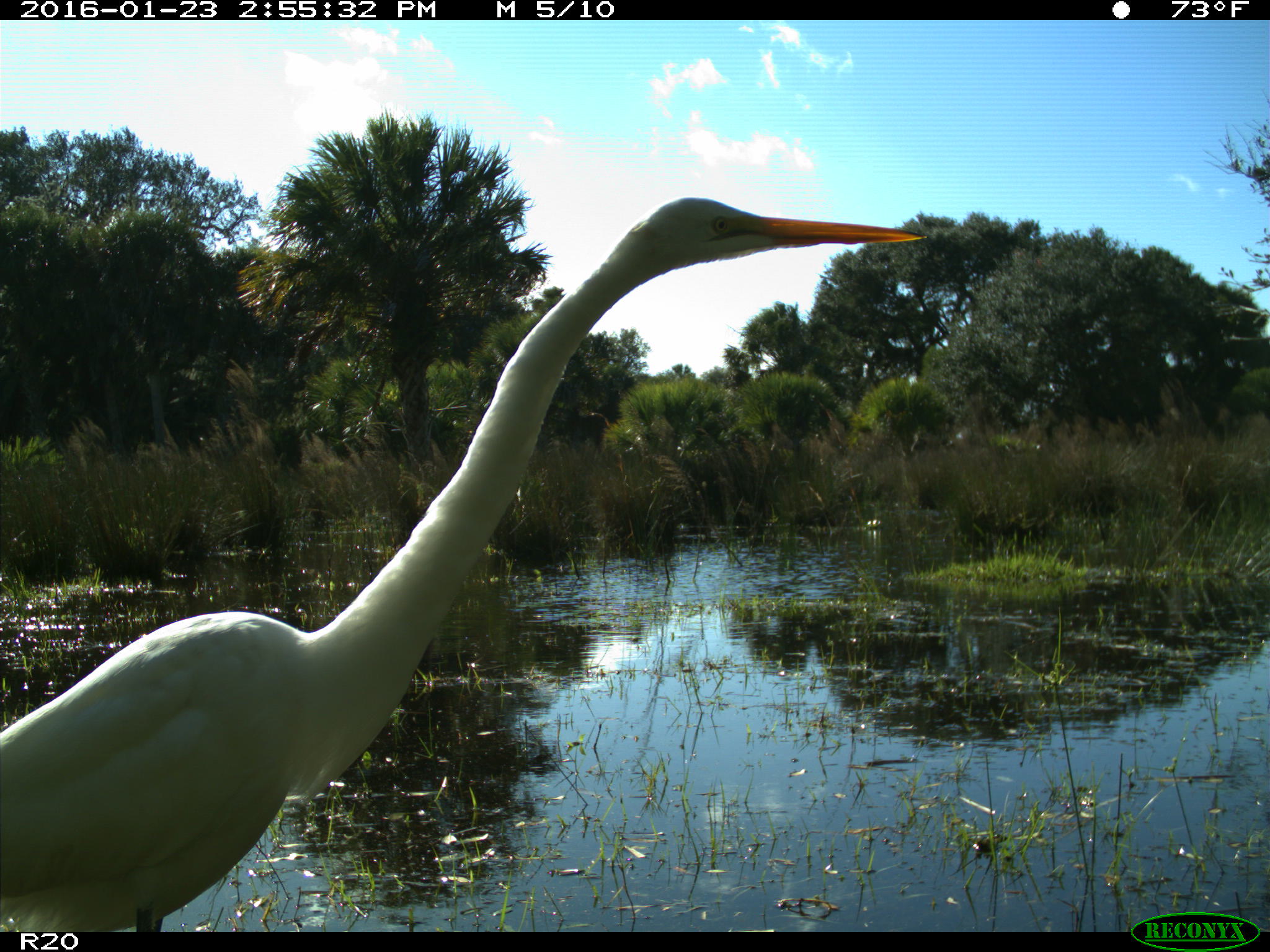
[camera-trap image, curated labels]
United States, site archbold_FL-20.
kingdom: Animalia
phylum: Chordata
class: Aves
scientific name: Aves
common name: birds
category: unidentified bird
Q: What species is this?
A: Unidentified bird (birds) (Aves).